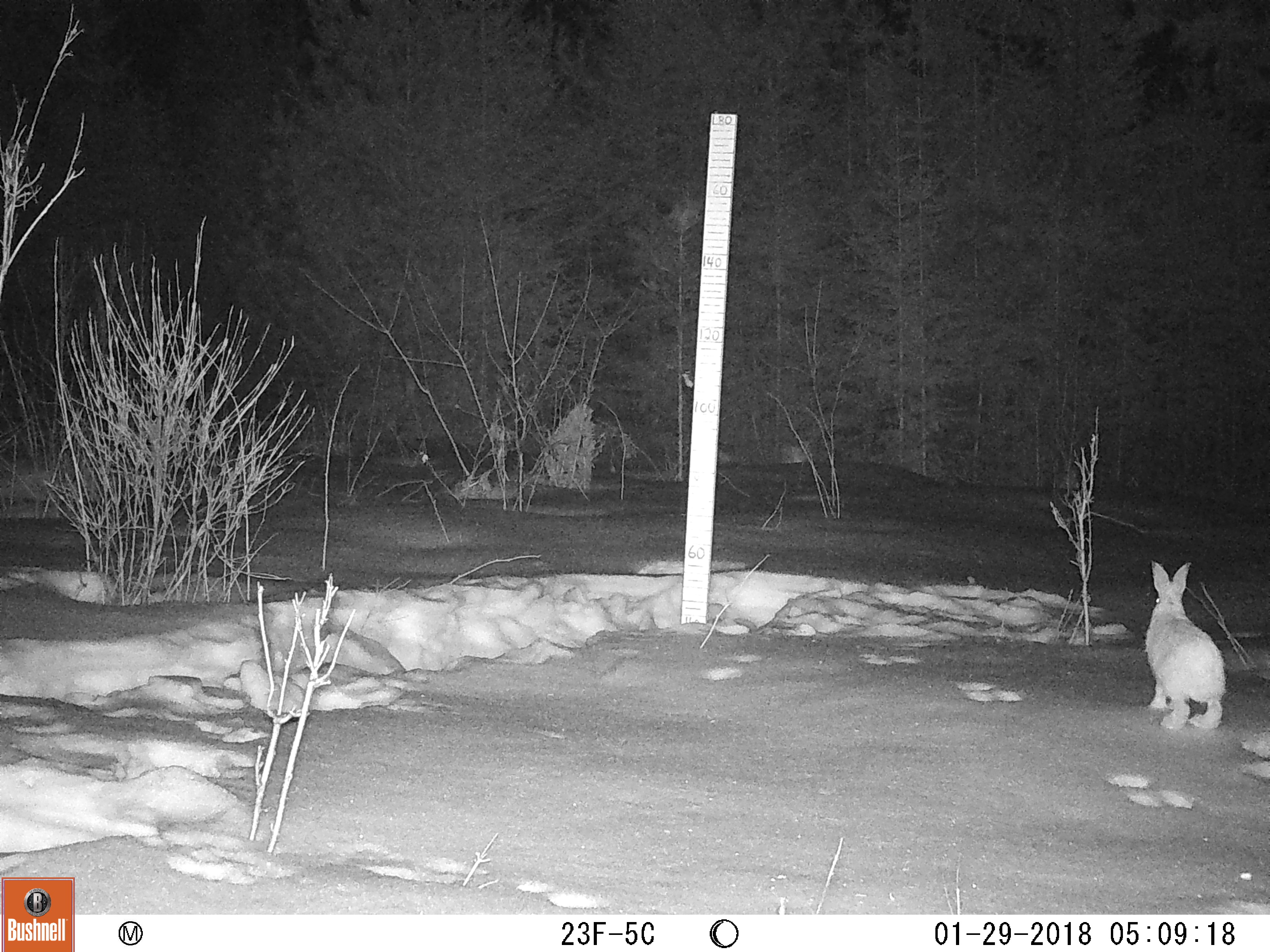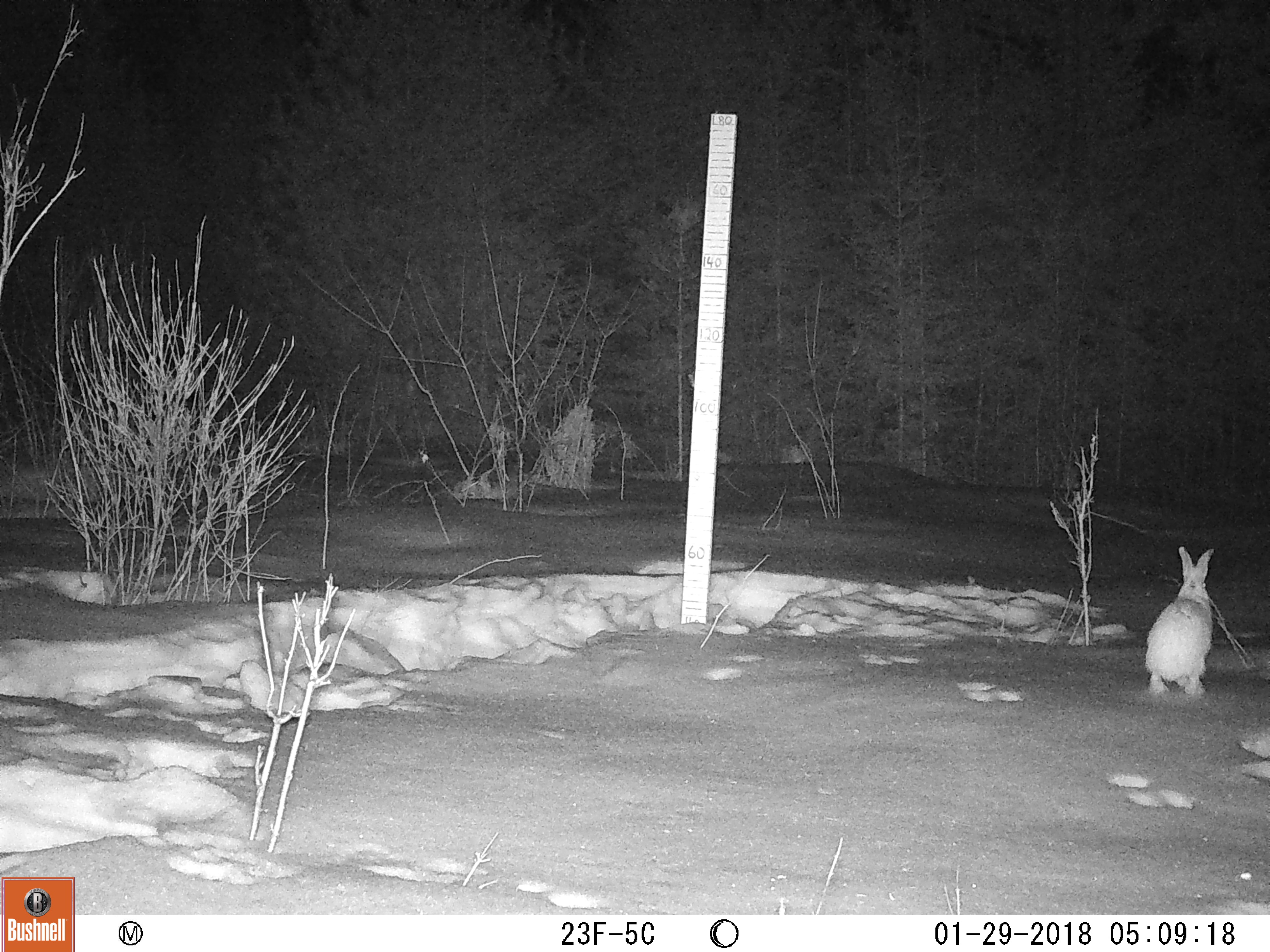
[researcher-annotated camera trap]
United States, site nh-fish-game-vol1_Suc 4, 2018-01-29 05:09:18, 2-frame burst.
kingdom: Animalia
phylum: Chordata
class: Mammalia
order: Lagomorpha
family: Leporidae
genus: Lepus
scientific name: Lepus americanus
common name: snowshoe hare